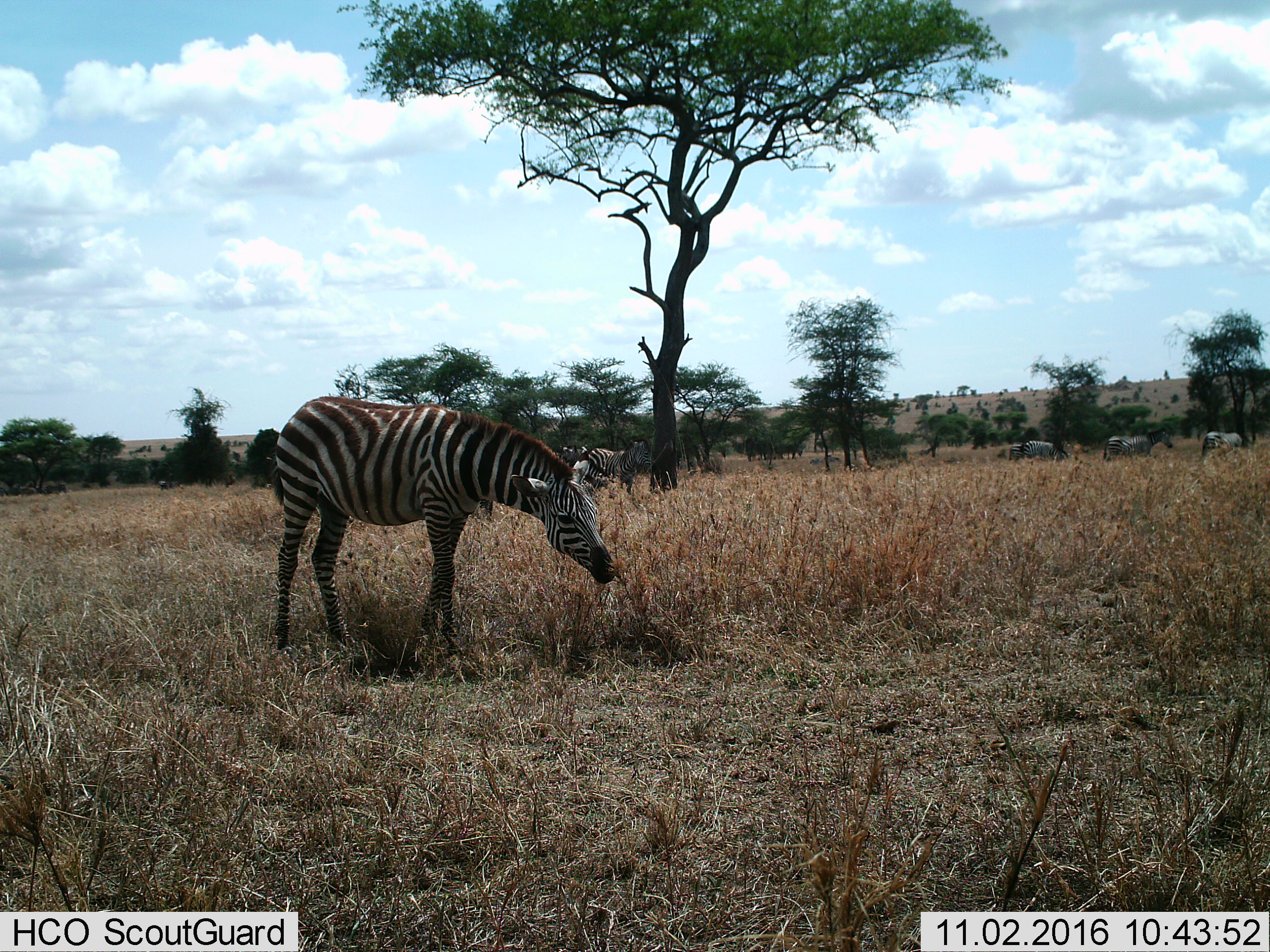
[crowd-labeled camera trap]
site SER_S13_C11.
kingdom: Animalia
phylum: Chordata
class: Mammalia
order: Perissodactyla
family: Equidae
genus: Equus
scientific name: Equus quagga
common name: plains zebra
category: zebraplains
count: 7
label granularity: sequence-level